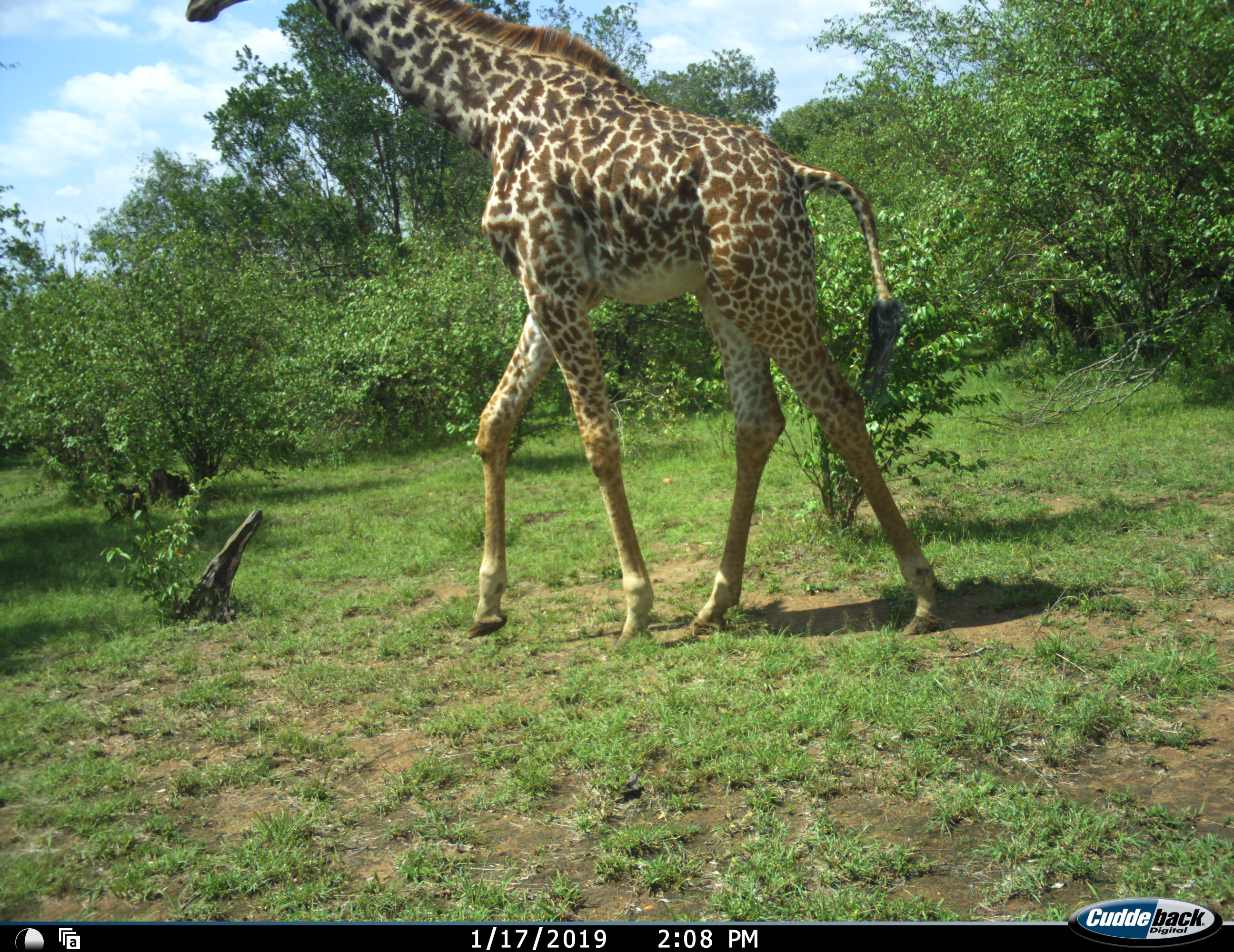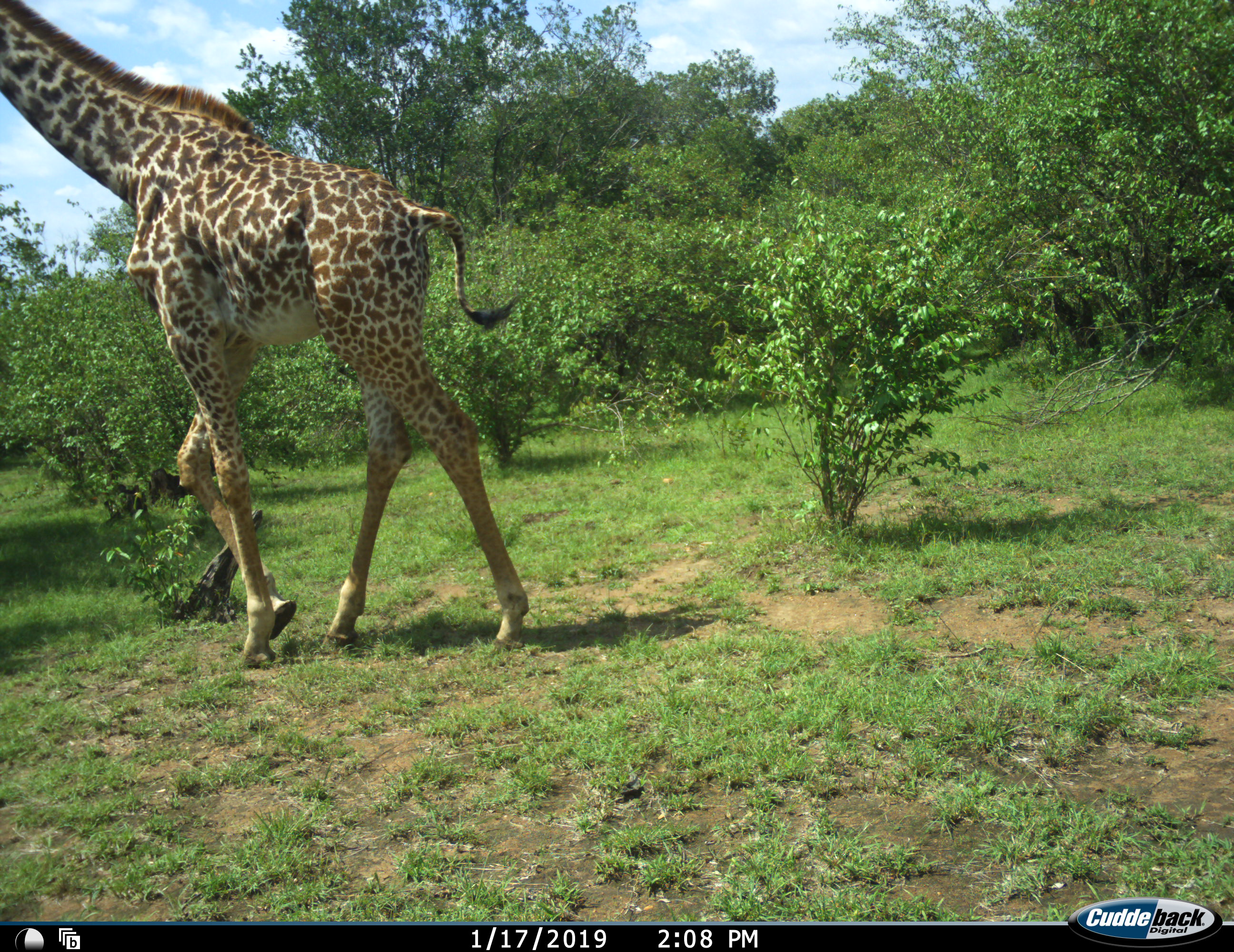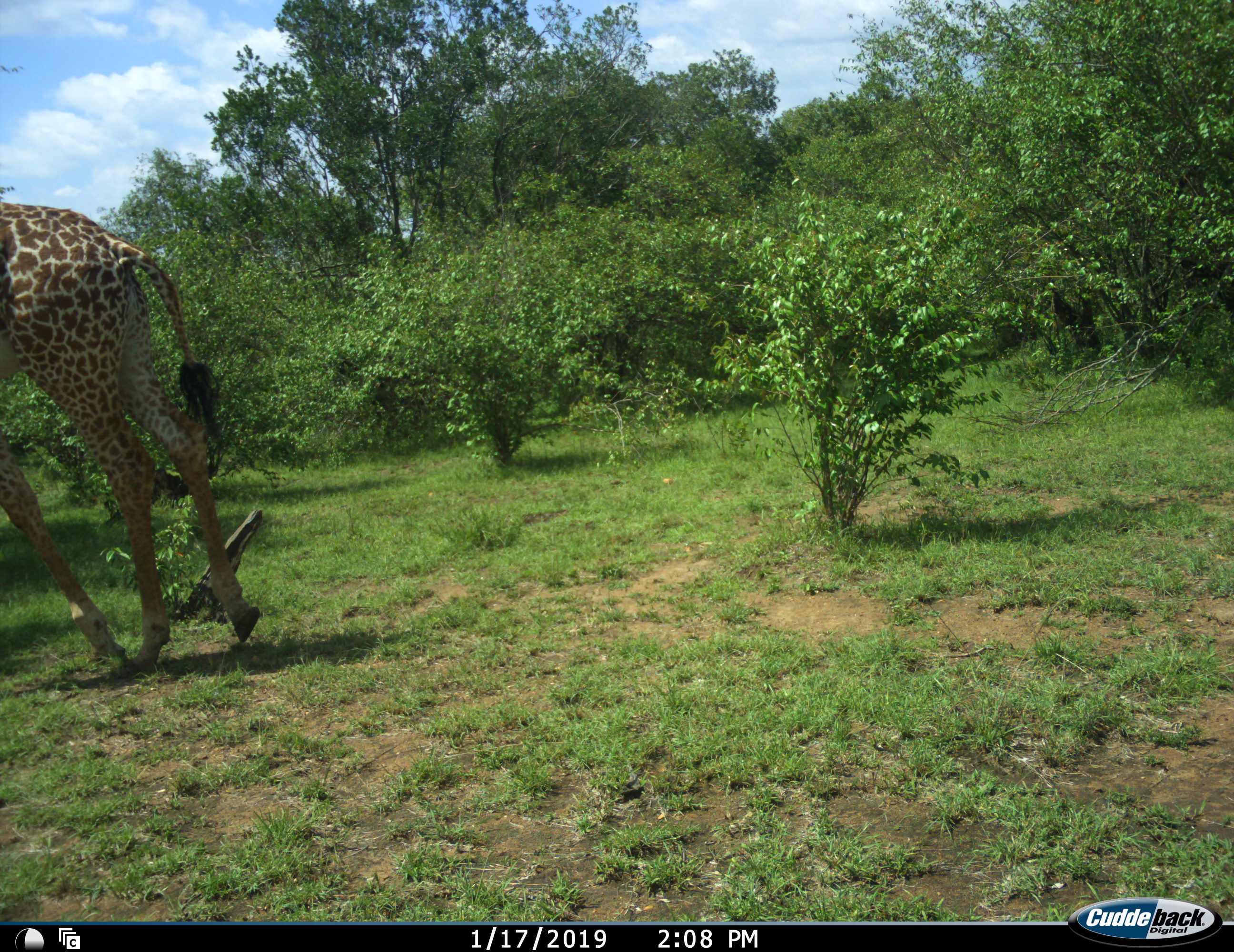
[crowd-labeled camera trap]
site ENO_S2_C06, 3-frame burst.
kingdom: Animalia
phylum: Chordata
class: Mammalia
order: Artiodactyla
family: Giraffidae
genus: Giraffa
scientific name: Giraffa camelopardalis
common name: giraffe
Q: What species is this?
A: Giraffe (Giraffa camelopardalis).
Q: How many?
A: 1.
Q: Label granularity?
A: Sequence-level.